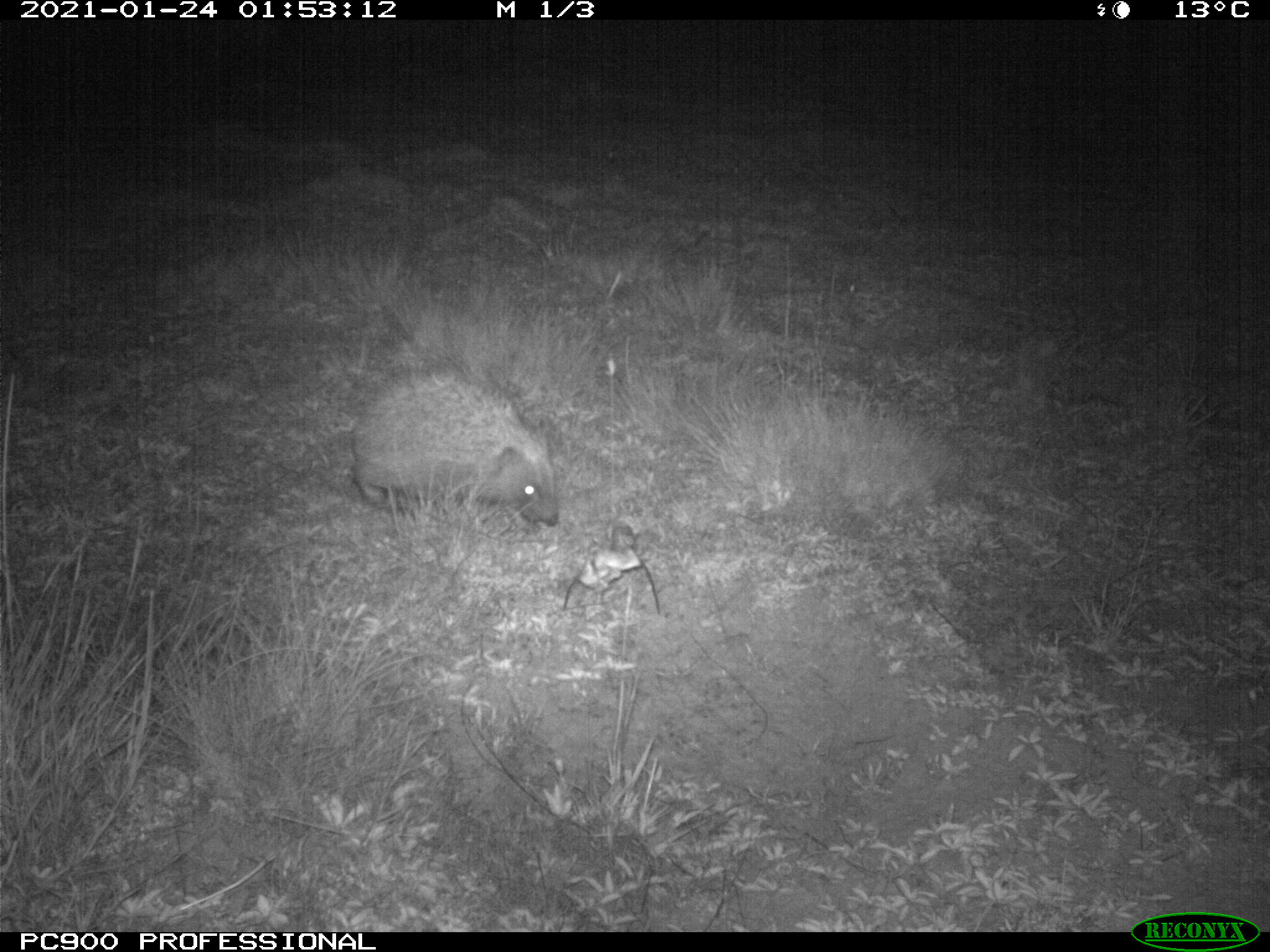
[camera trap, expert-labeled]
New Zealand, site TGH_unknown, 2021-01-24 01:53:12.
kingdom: Animalia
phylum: Chordata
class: Mammalia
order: Eulipotyphla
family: Erinaceidae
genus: Erinaceus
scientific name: Erinaceus europaeus europaeus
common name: european hedgehog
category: hedgehog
Hedgehog (european hedgehog) (Erinaceus europaeus europaeus).